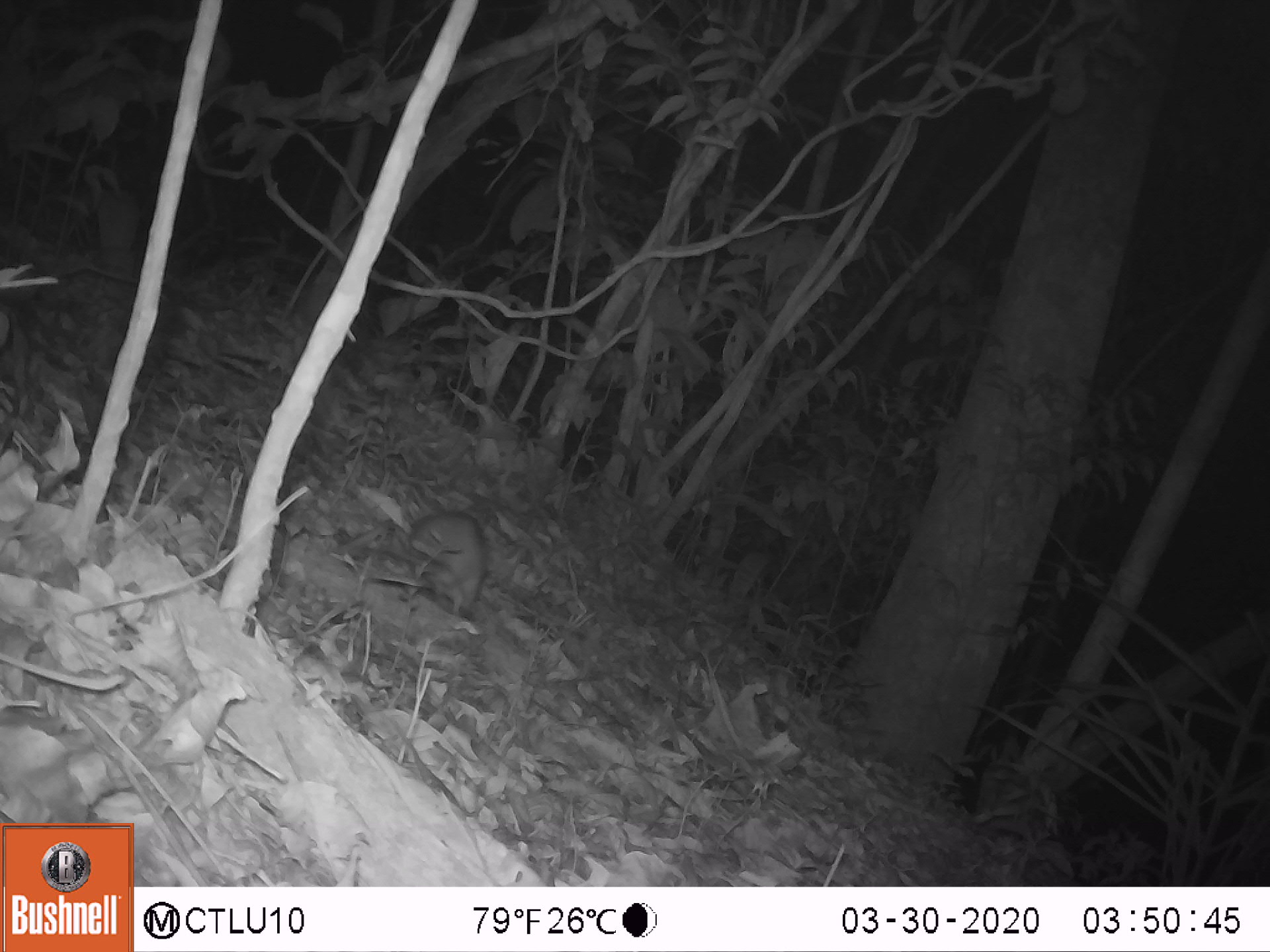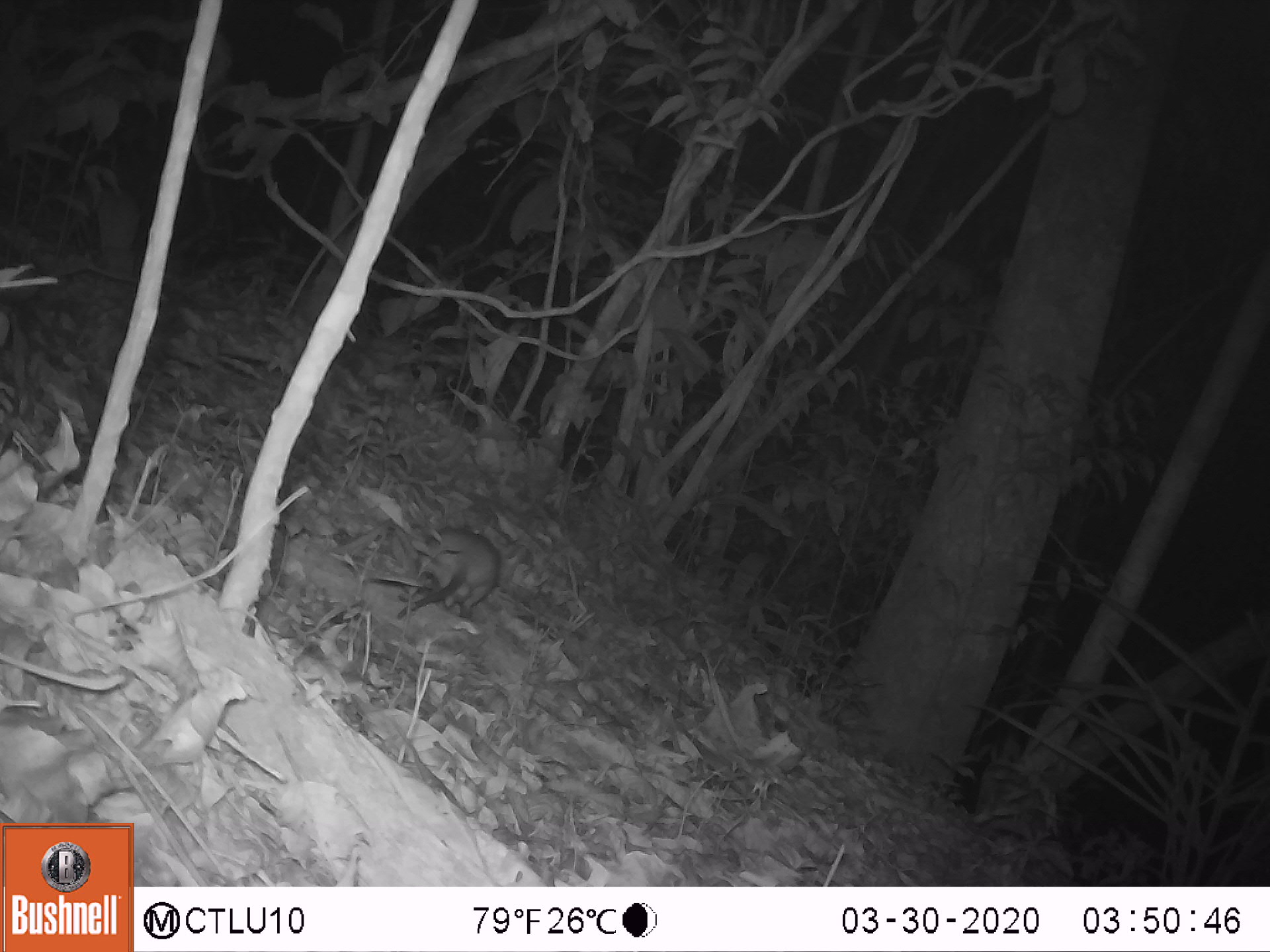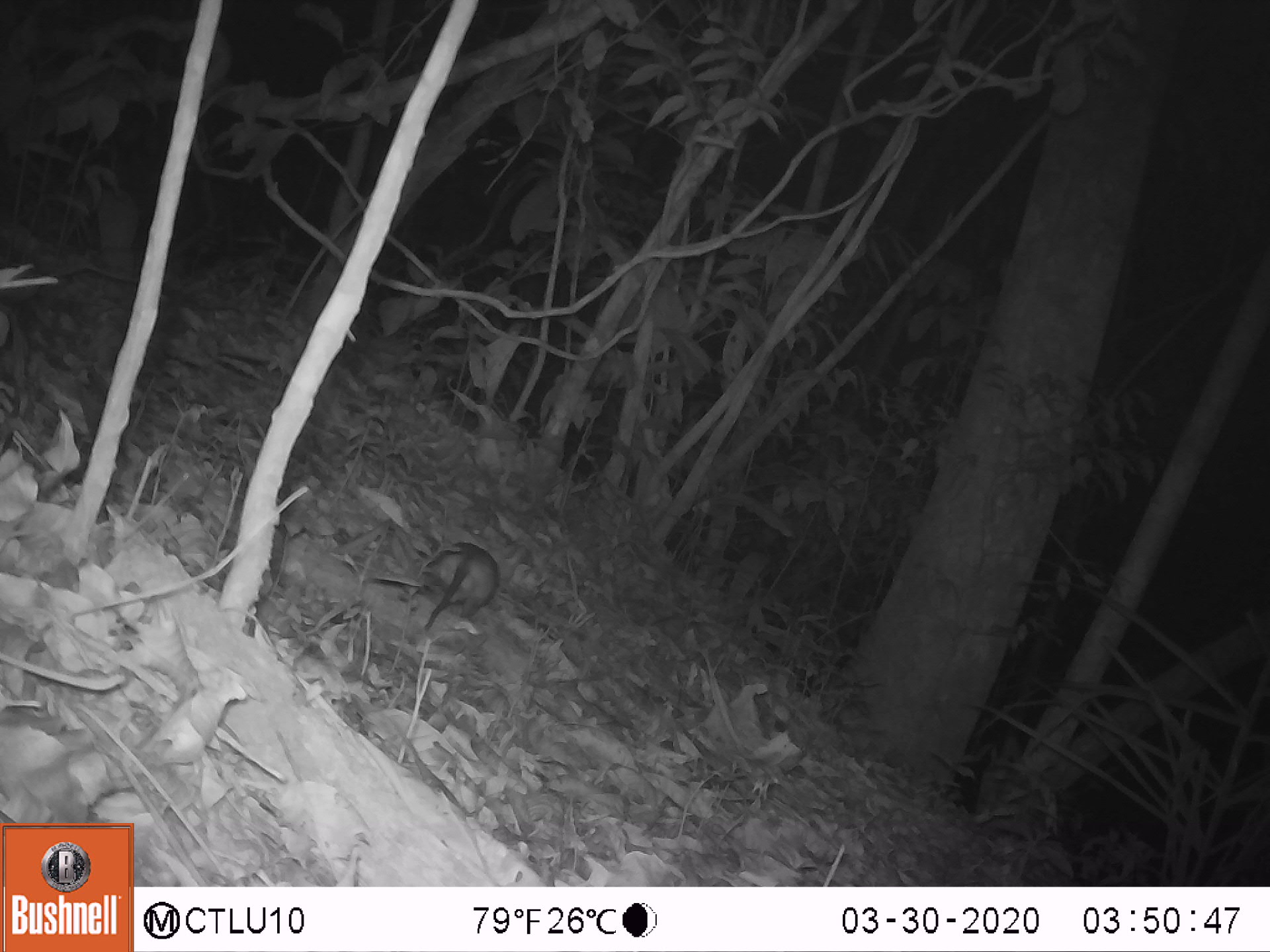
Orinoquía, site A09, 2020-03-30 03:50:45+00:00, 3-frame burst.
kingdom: Animalia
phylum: Chordata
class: Mammalia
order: Rodentia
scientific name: Rodentia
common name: rodent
Rodent (Rodentia).